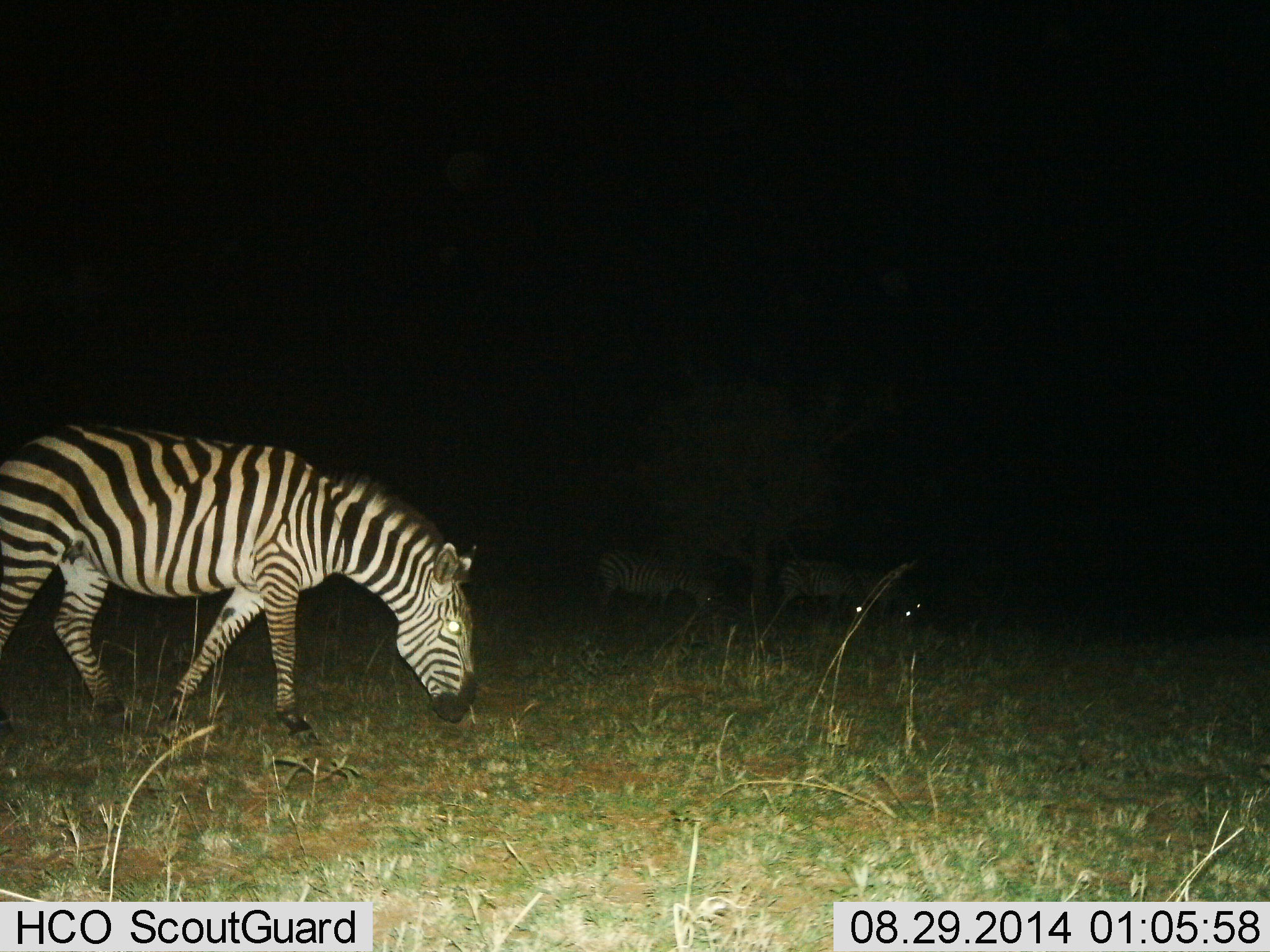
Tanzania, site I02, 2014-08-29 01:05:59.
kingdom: Animalia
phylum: Chordata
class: Mammalia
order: Perissodactyla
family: Equidae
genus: Equus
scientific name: Equus quagga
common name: plains zebra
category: zebra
Zebra (plains zebra) (Equus quagga), count 3. Behavior (volunteer vote fractions): standing 40%, resting 0%, moving 20%, interacting 0%. Young present (vote fraction): 0%. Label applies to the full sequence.